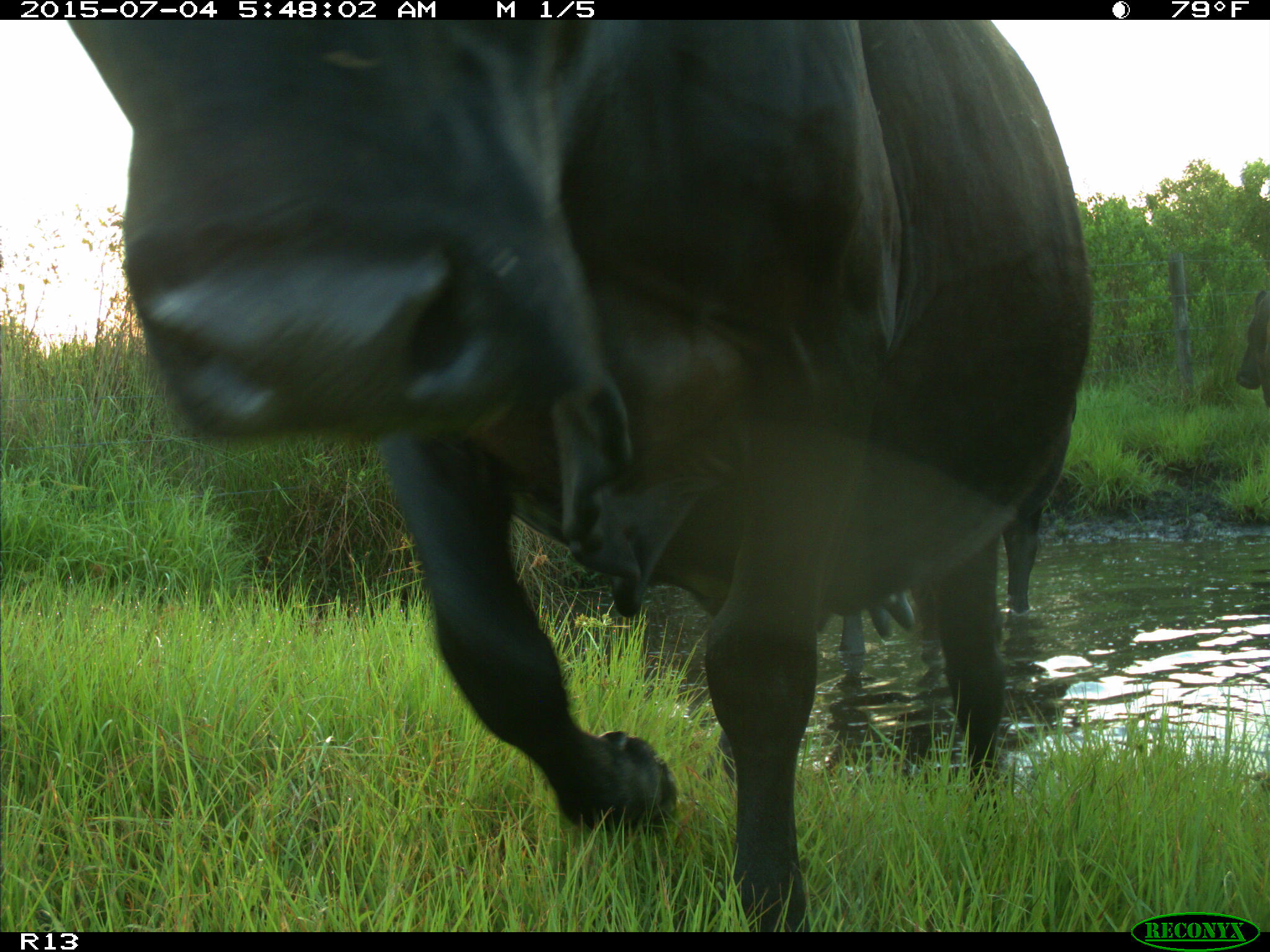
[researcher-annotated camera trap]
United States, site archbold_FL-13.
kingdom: Animalia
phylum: Chordata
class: Mammalia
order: Artiodactyla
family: Bovidae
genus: Bos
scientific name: Bos taurus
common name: domestic cow